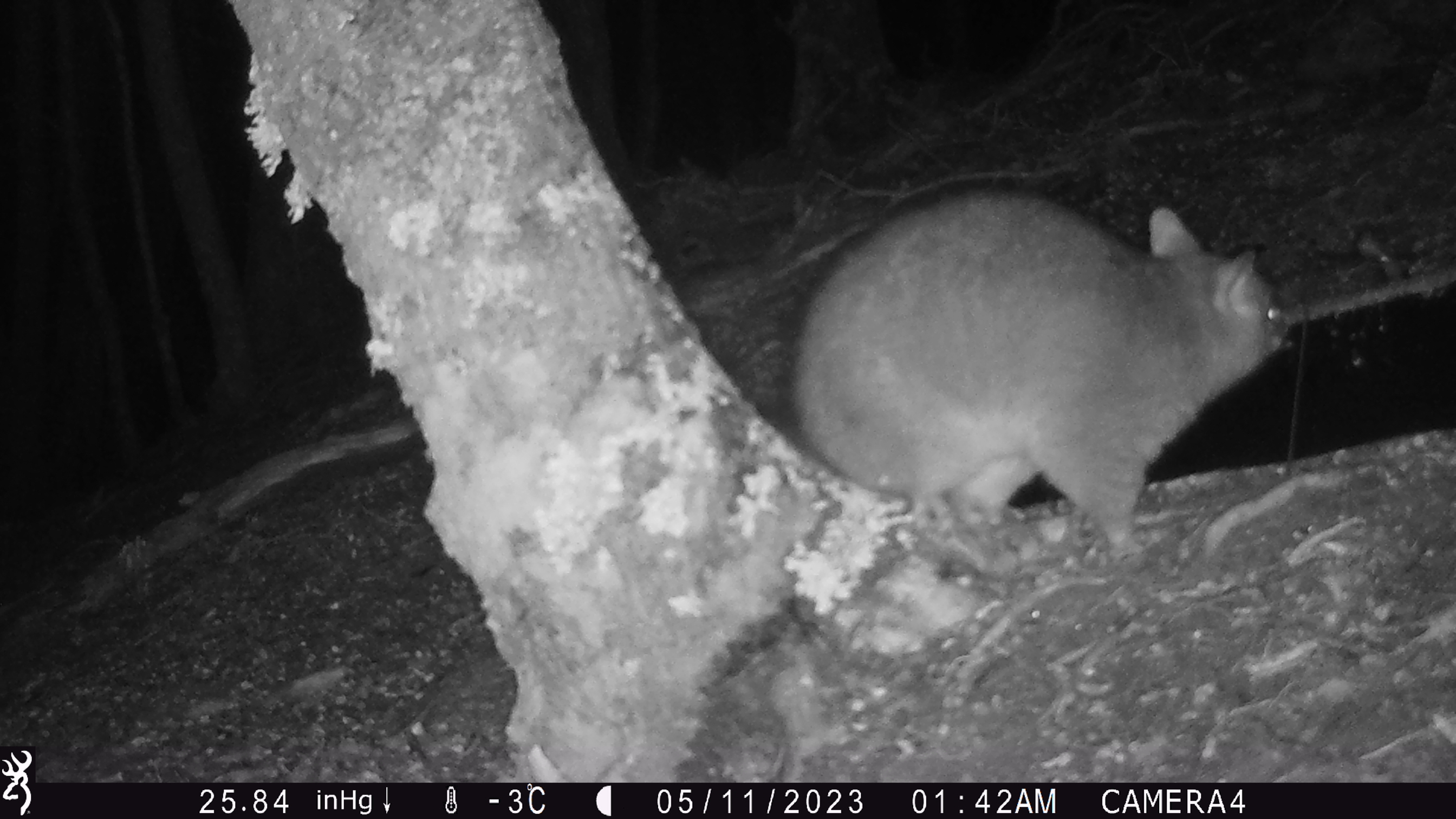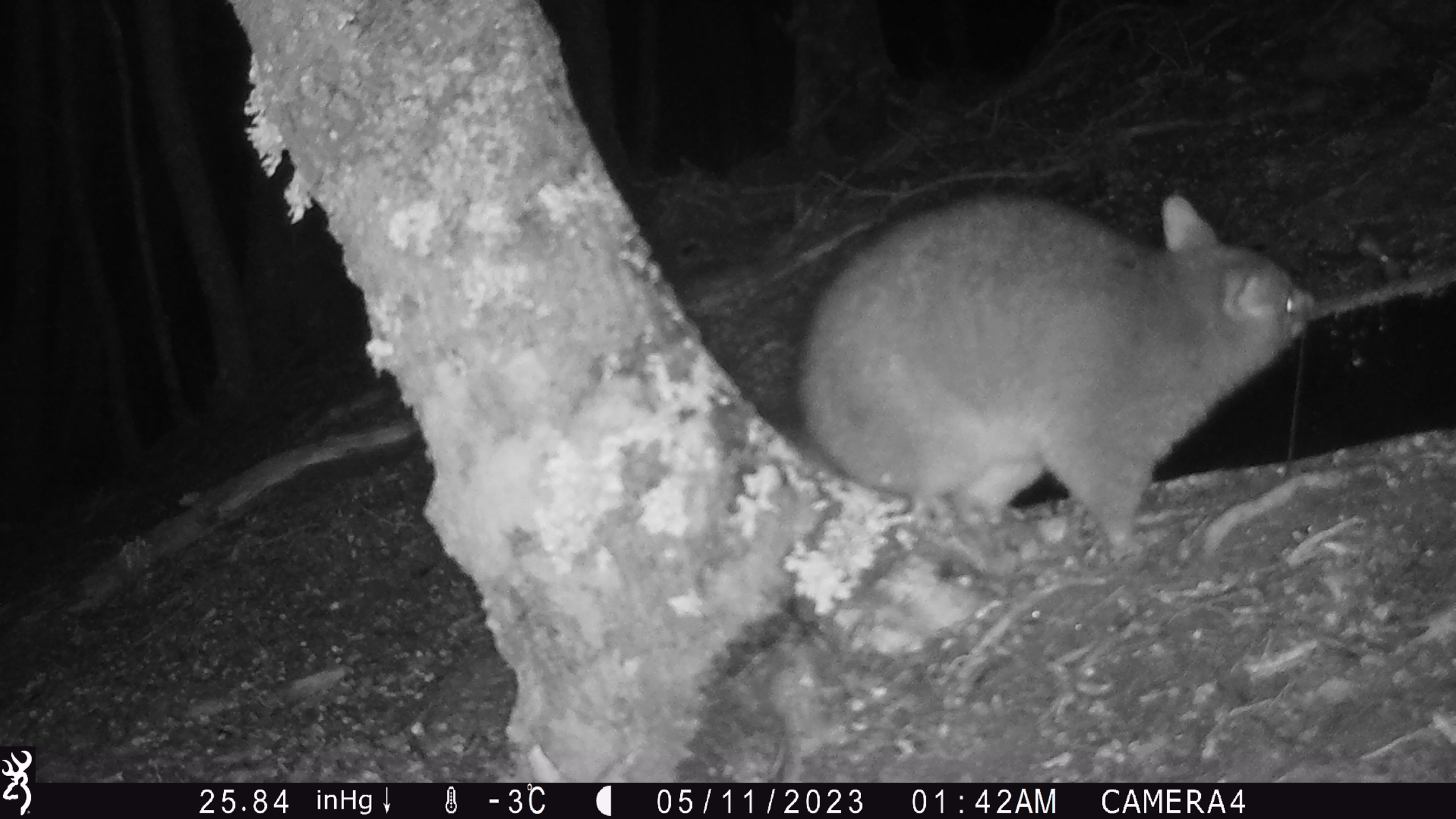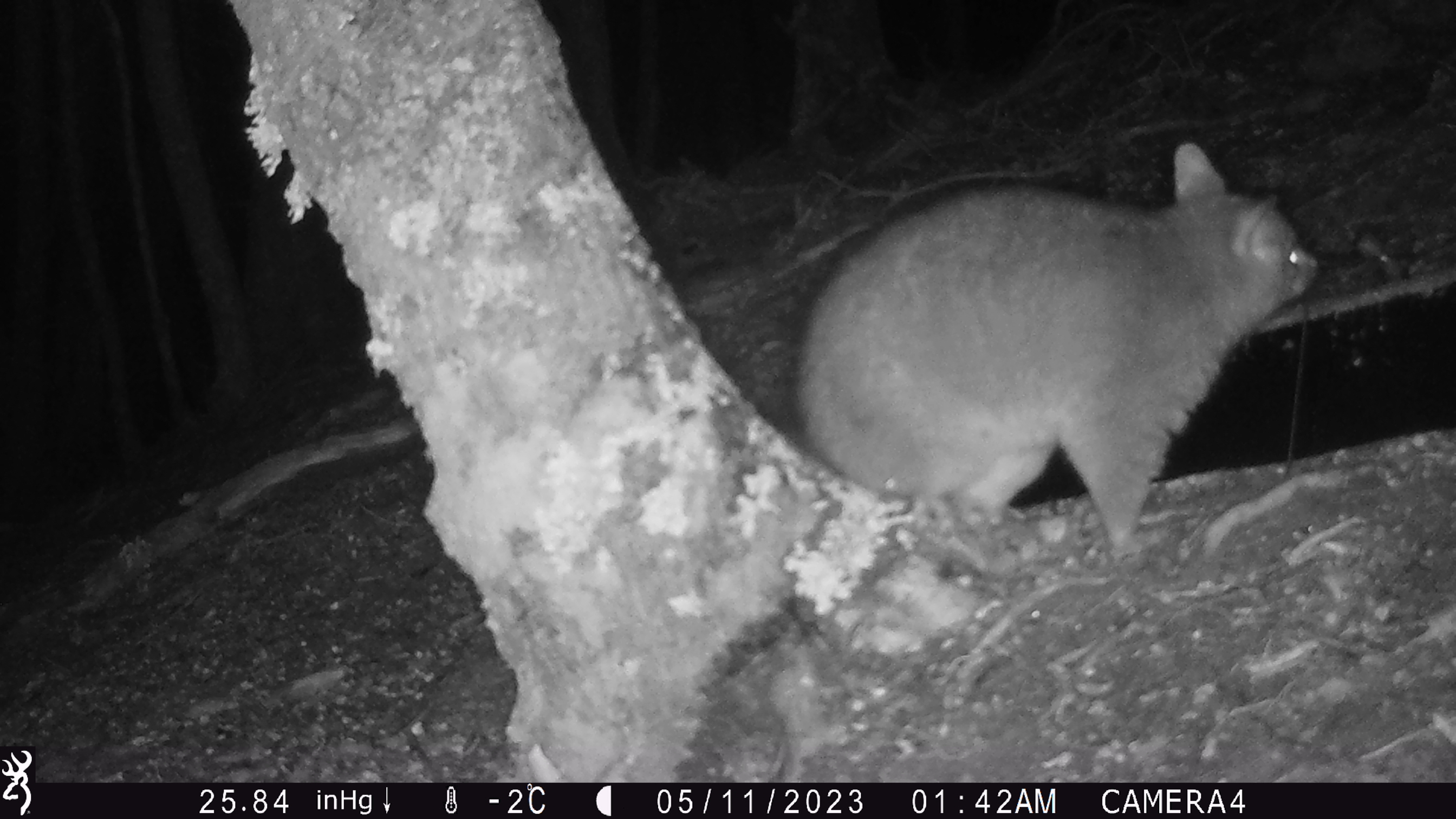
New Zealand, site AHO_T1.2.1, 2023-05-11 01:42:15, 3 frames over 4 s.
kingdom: Animalia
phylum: Chordata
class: Mammalia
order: Carnivora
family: Mustelidae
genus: Mustela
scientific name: Mustela erminea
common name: stoat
Stoat (Mustela erminea).